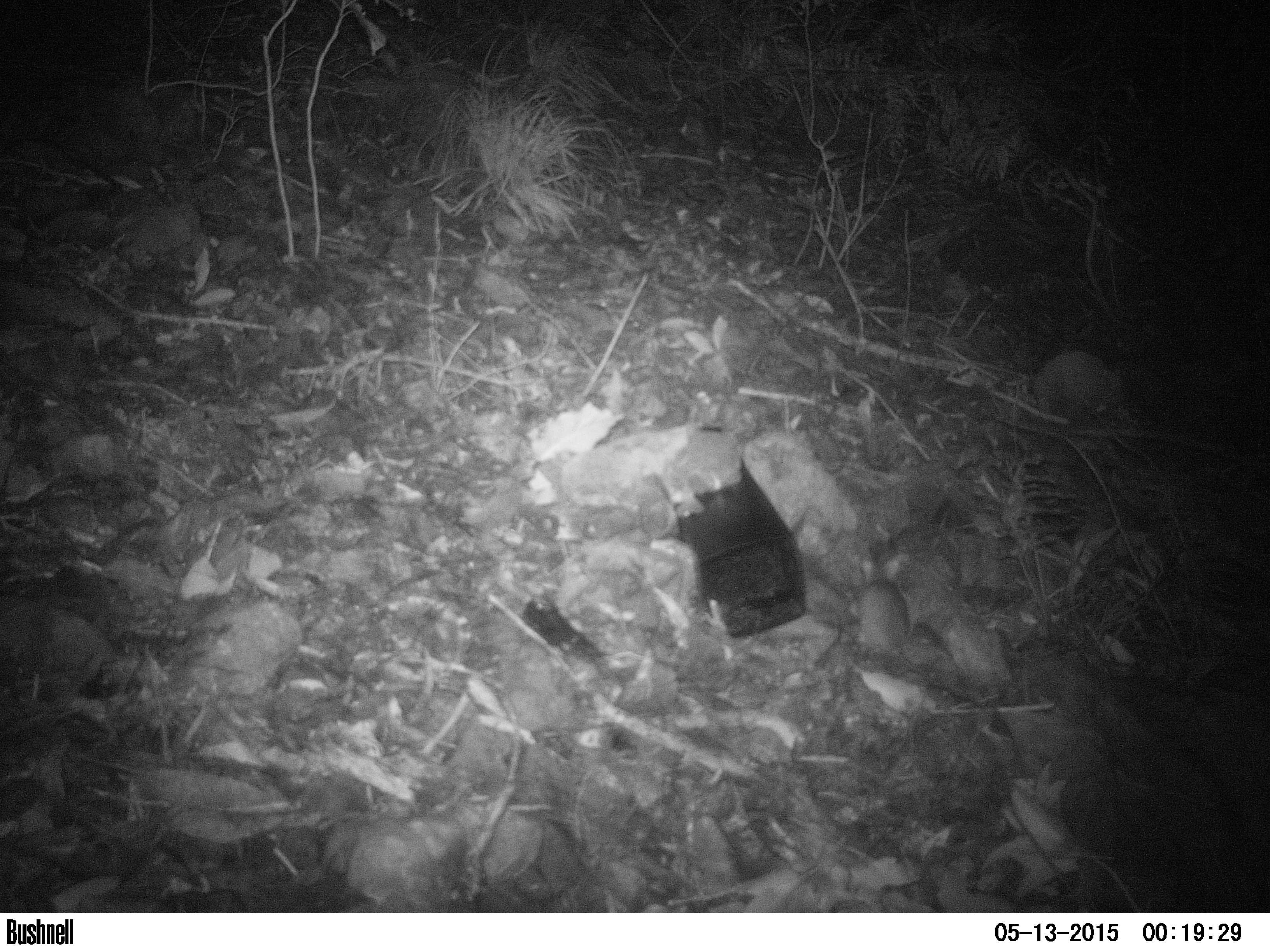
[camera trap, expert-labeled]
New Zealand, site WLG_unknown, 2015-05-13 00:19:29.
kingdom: Animalia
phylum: Chordata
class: Mammalia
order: Rodentia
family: Muridae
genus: Rattus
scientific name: Rattus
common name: rat